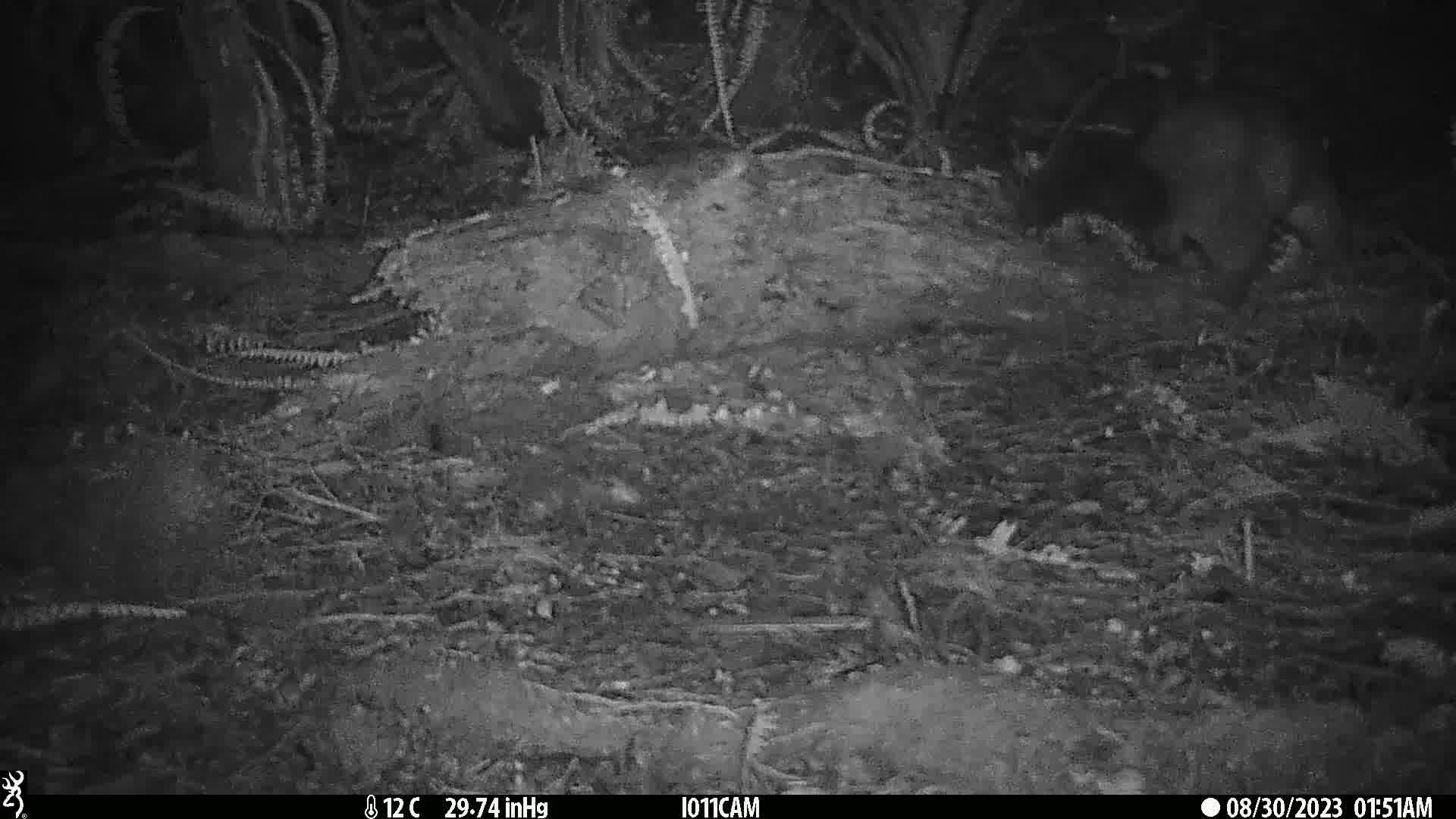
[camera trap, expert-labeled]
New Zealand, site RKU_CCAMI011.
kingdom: Animalia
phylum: Chordata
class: Mammalia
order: Diprotodontia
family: Phalangeridae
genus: Trichosurus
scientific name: Trichosurus vulpecula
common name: common brushtail possum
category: possum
Possum (common brushtail possum) (Trichosurus vulpecula).